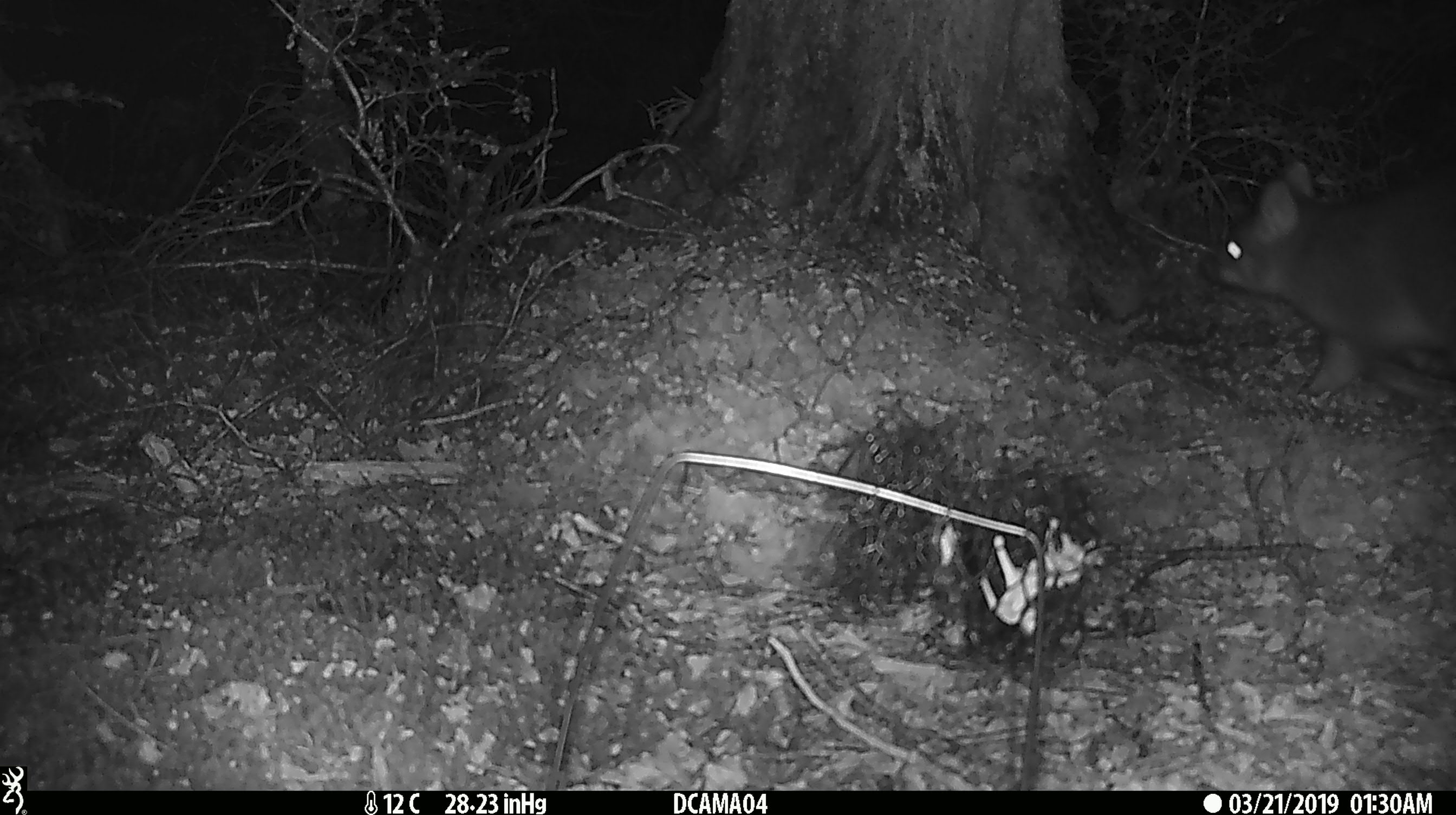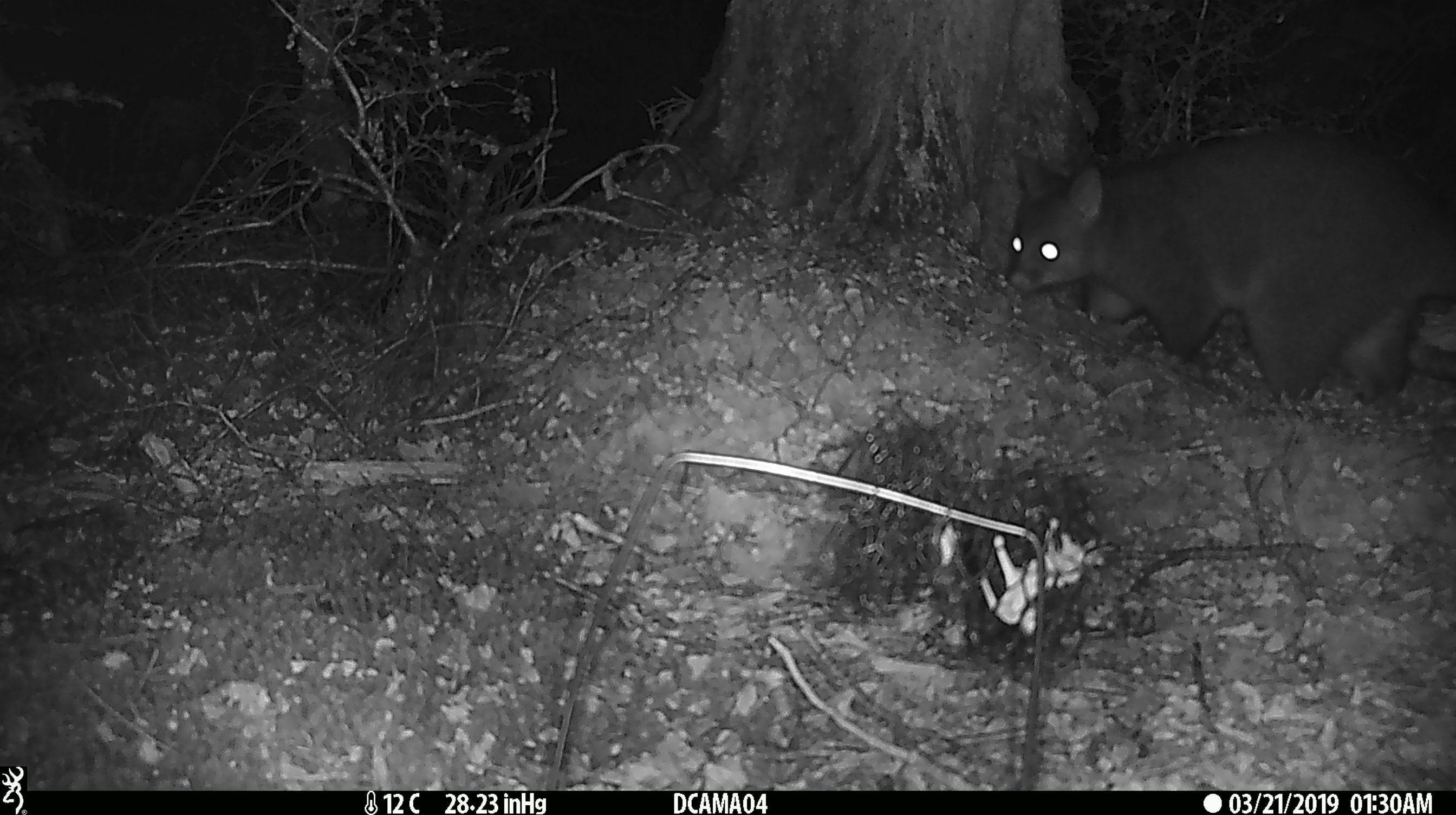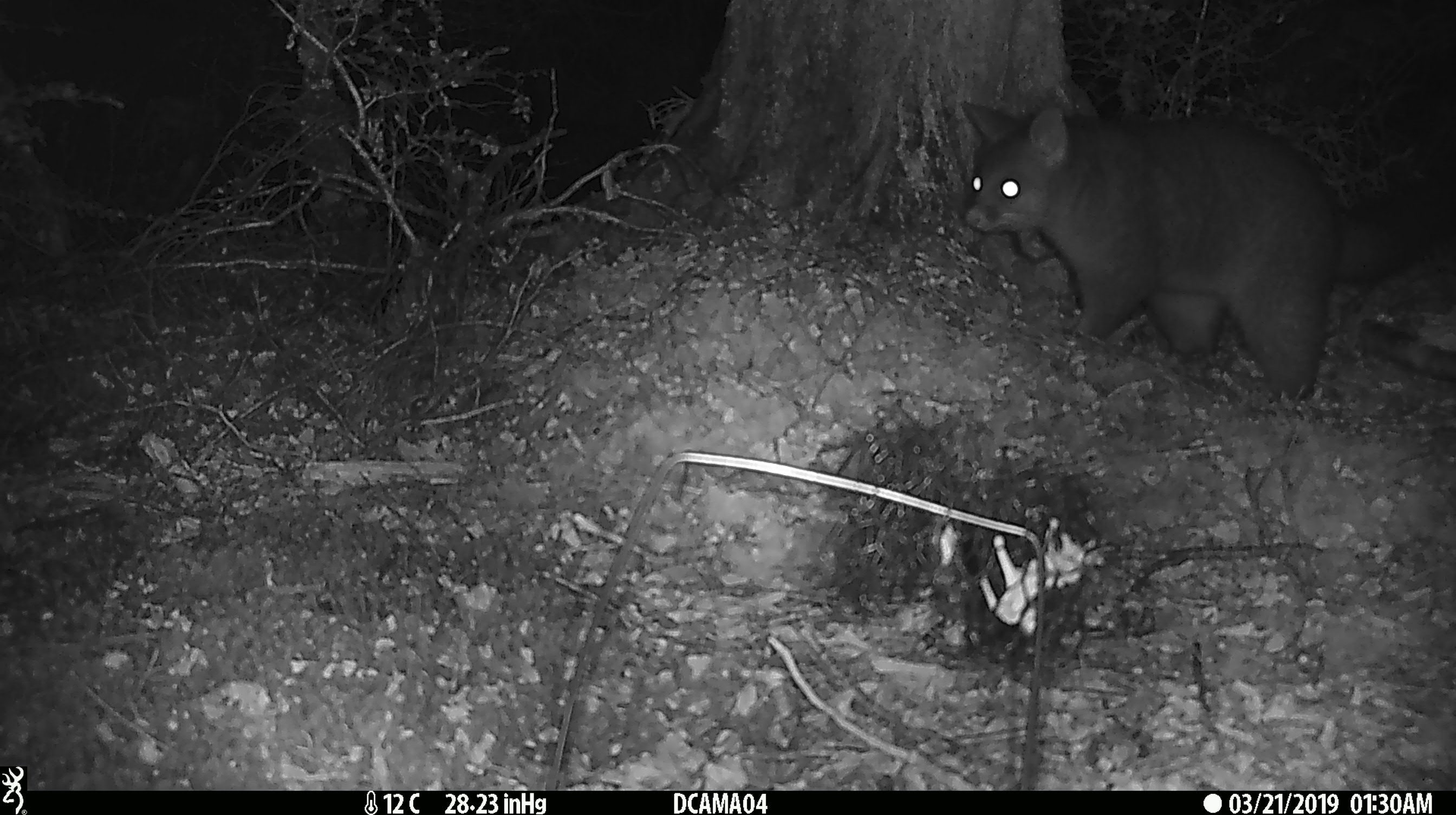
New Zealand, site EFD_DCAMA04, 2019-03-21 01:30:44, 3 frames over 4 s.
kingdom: Animalia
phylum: Chordata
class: Mammalia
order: Diprotodontia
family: Phalangeridae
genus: Trichosurus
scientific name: Trichosurus vulpecula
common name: common brushtail possum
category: possum